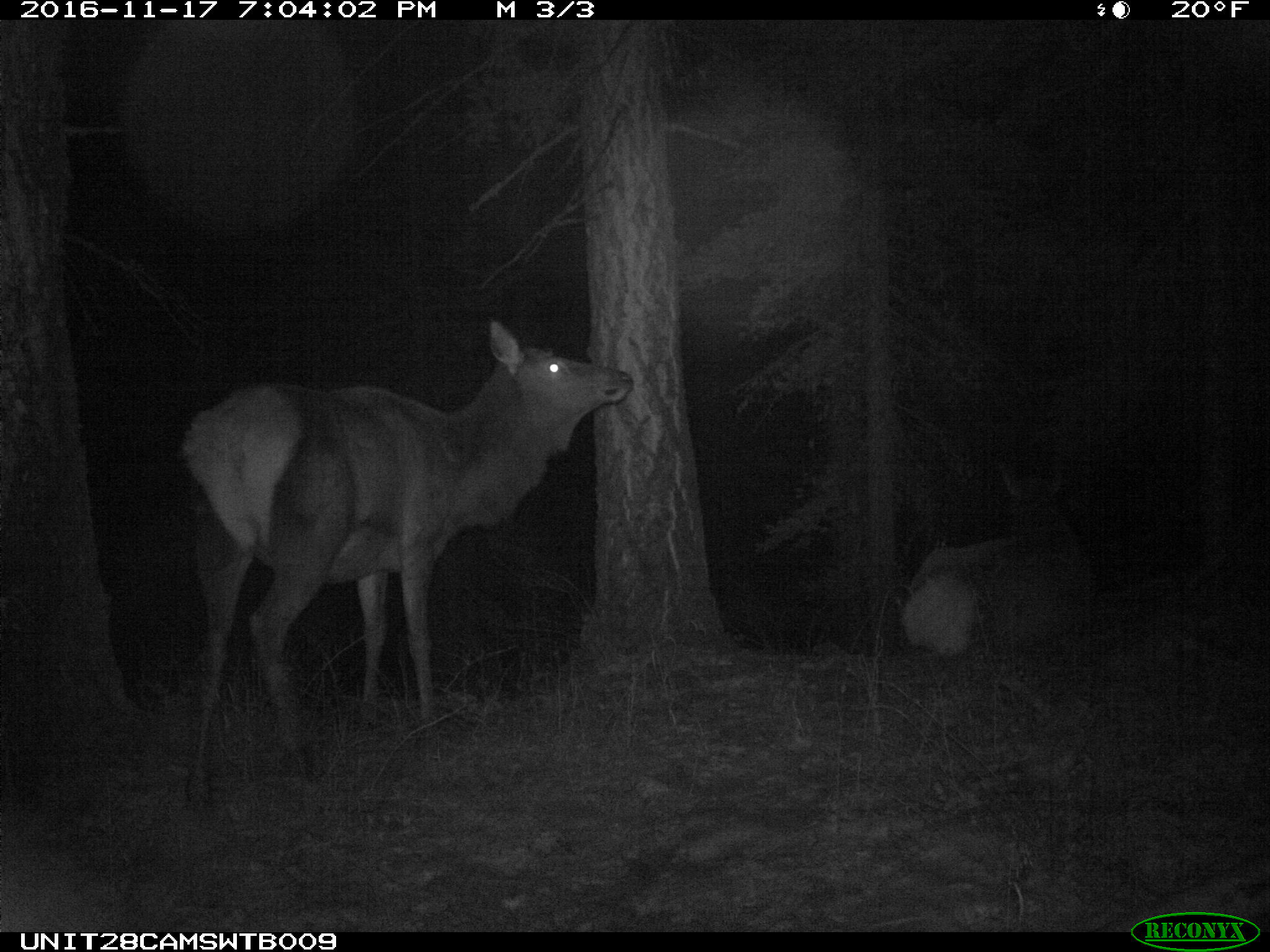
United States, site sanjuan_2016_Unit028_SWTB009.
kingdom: Animalia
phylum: Chordata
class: Mammalia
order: Artiodactyla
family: Cervidae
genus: Cervus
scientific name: Cervus elaphus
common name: red deer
Cervus elaphus (red deer).